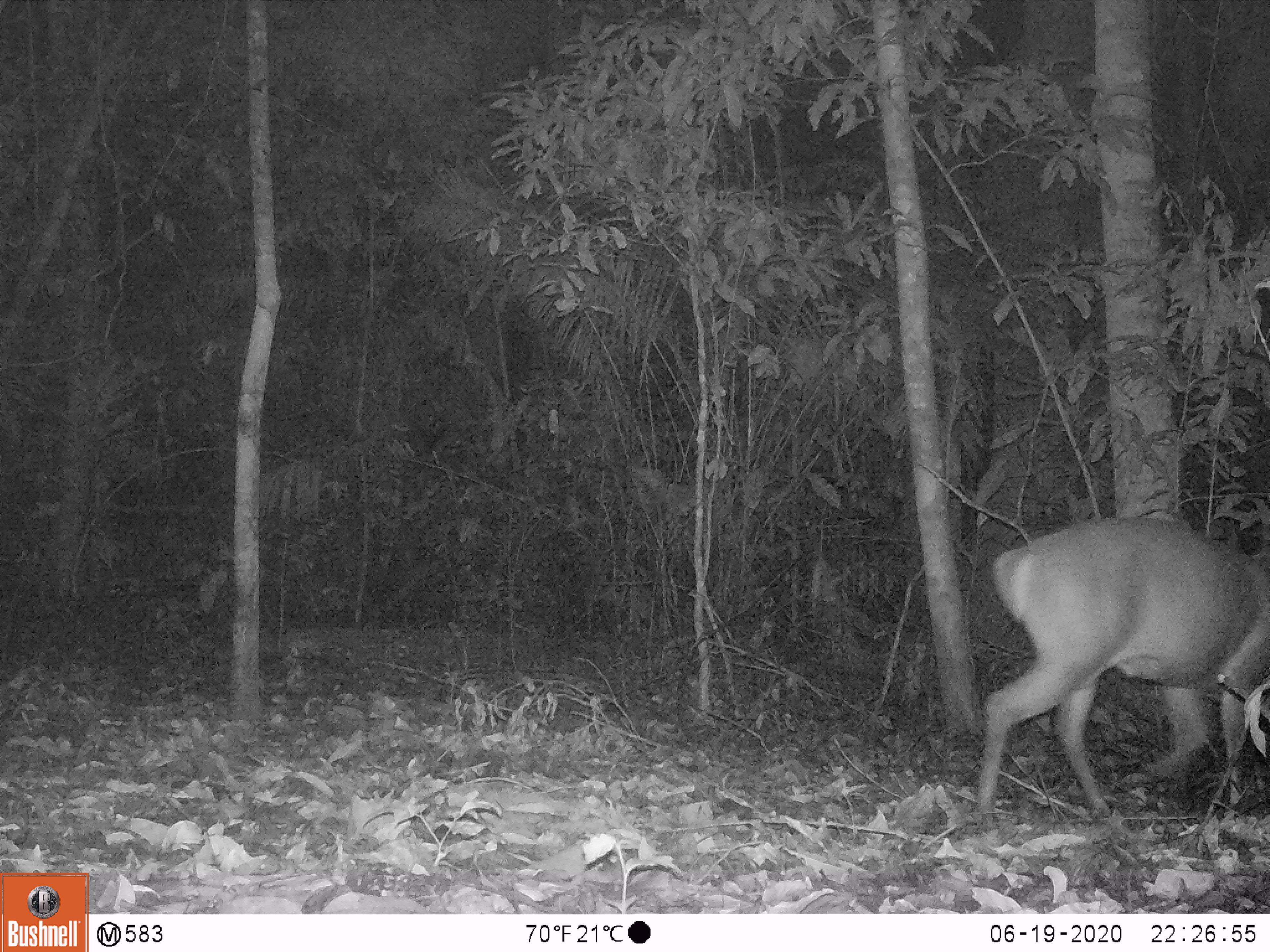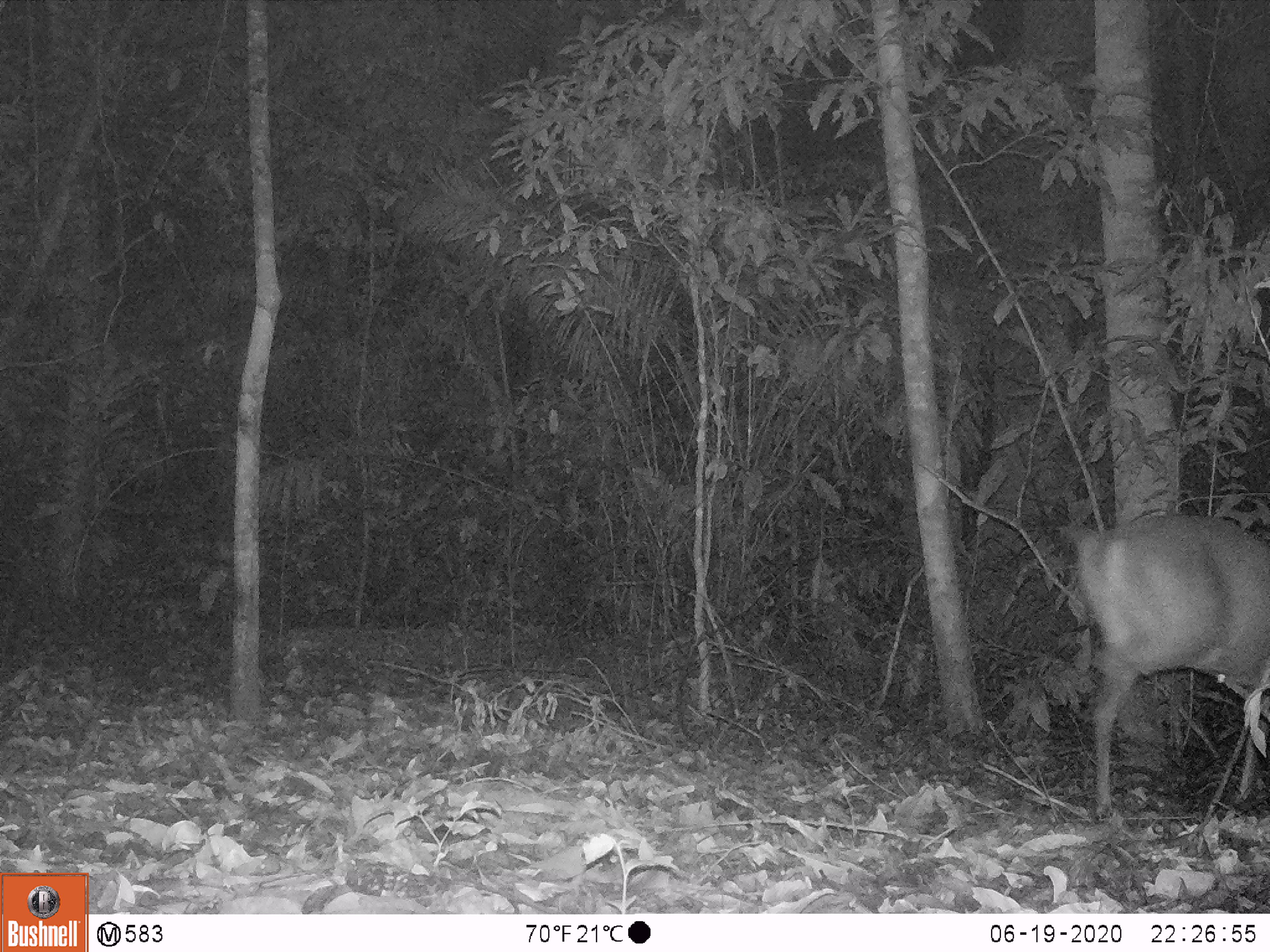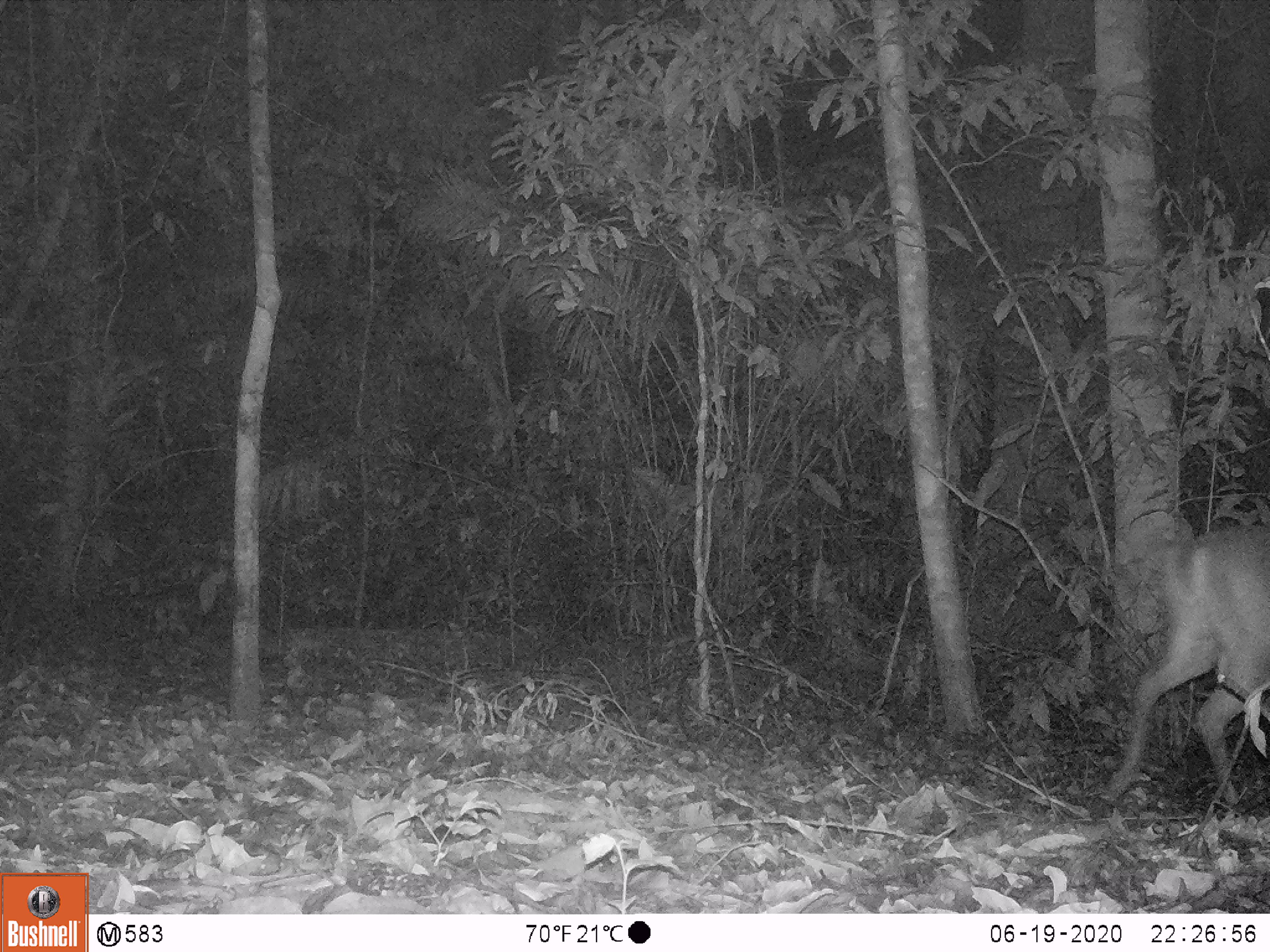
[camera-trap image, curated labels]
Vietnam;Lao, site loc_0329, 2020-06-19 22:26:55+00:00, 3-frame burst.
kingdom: Animalia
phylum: Chordata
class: Mammalia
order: Artiodactyla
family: Cervidae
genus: Muntiacus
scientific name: Muntiacus vuquangensis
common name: large-antlered muntjac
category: large antlered muntjac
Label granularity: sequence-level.